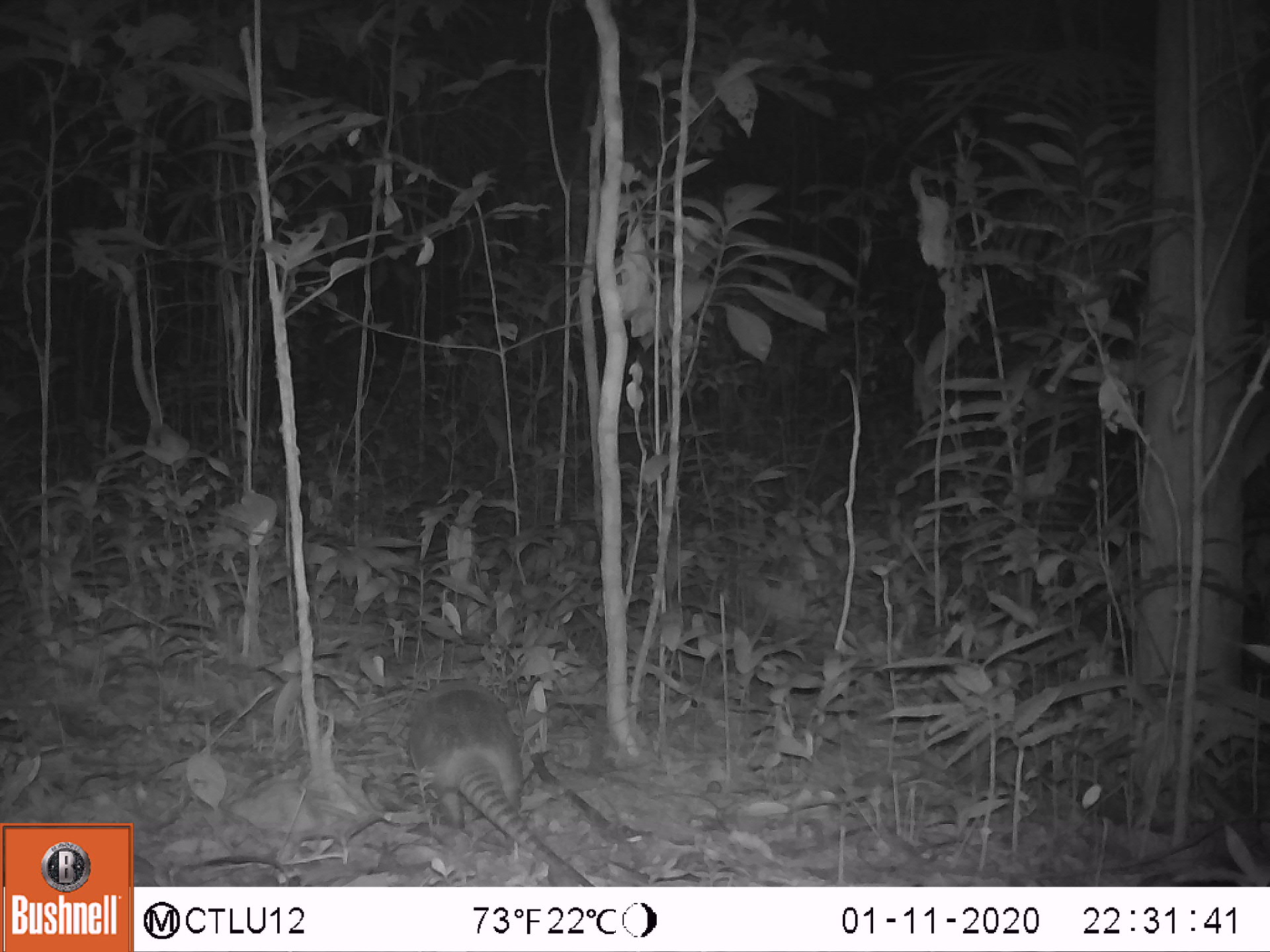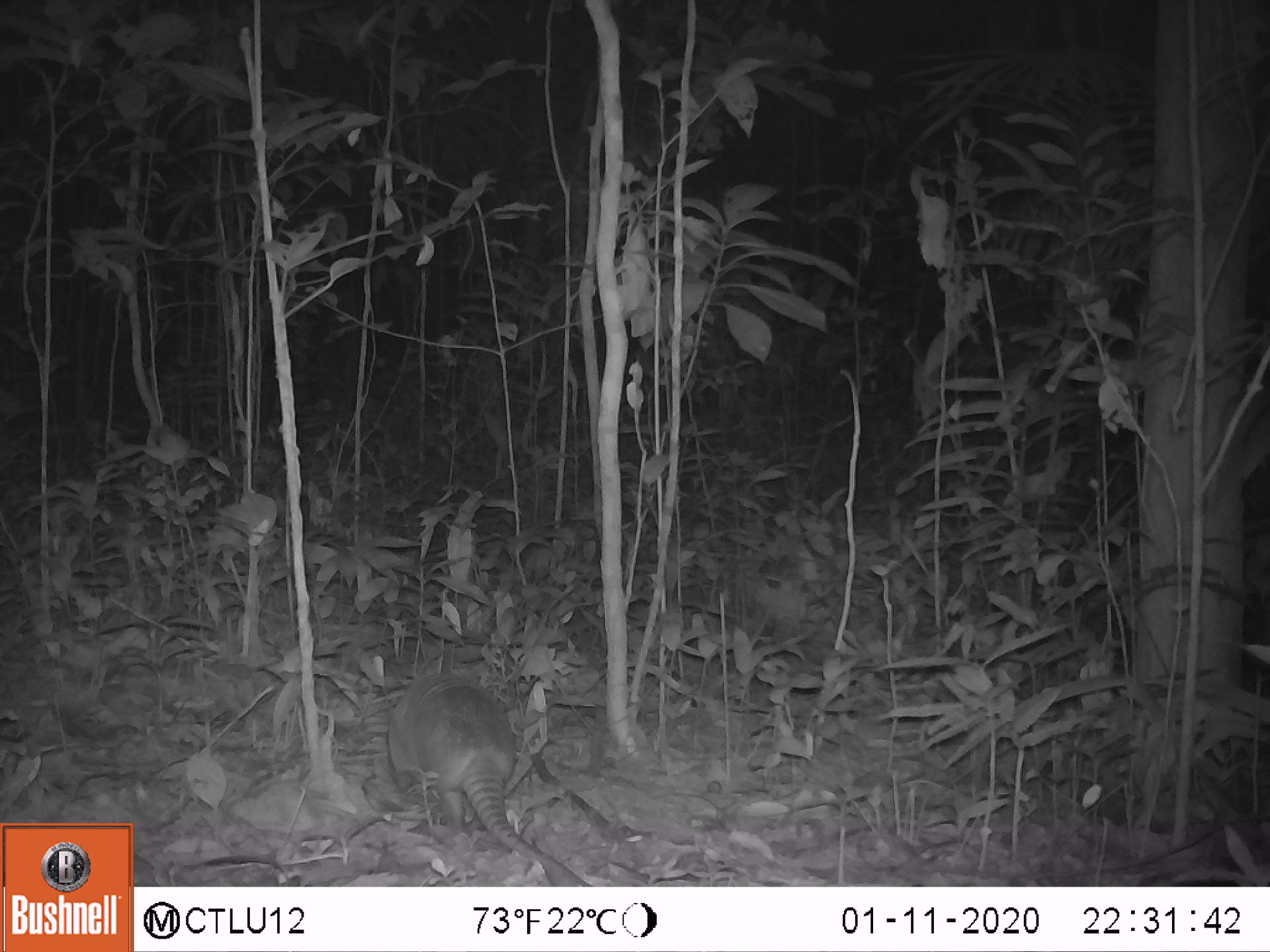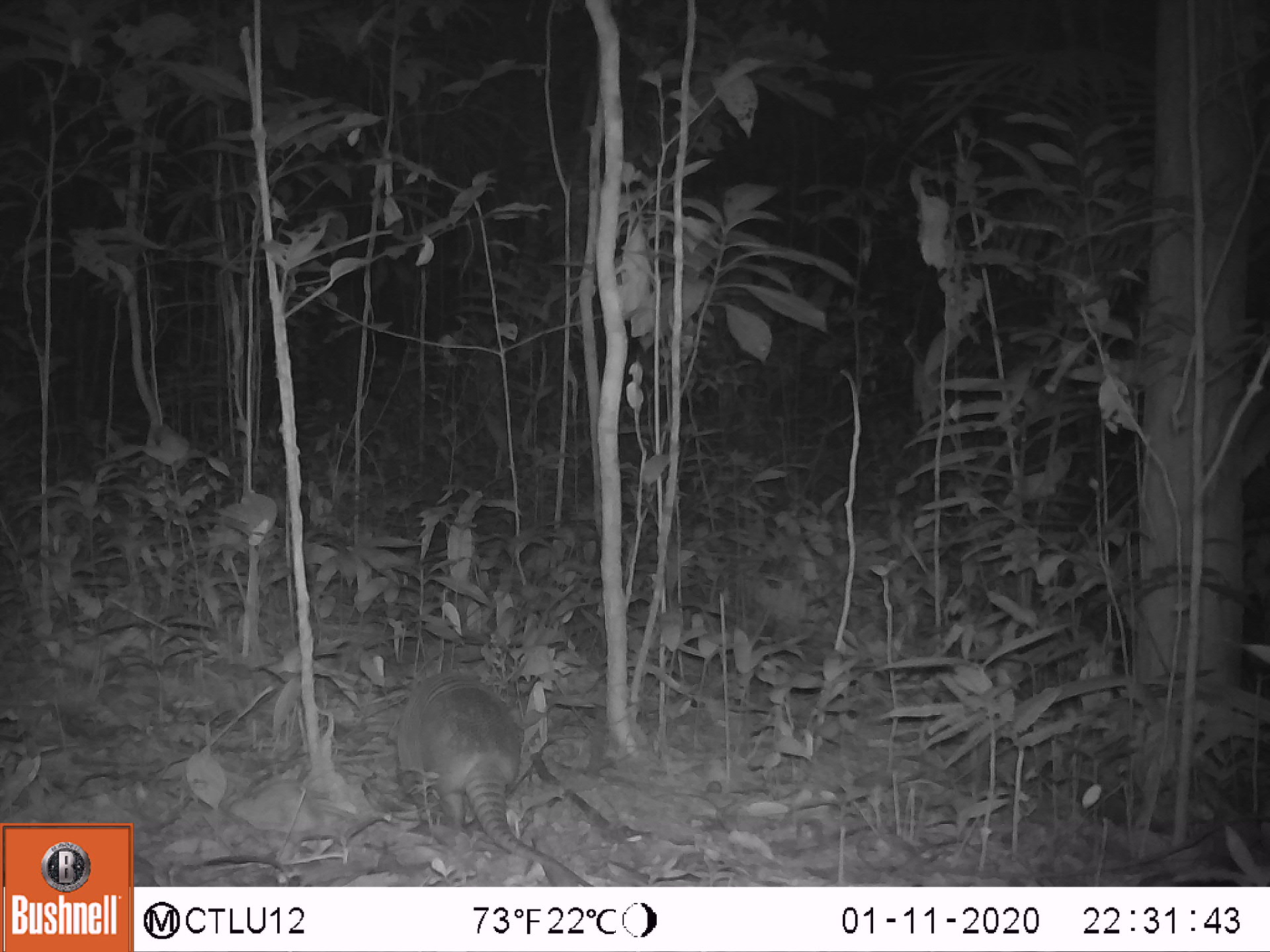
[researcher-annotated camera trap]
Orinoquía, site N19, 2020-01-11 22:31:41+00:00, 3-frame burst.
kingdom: Animalia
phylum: Chordata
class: Mammalia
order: Cingulata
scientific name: Cingulata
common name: armadillo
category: unknown armadillo